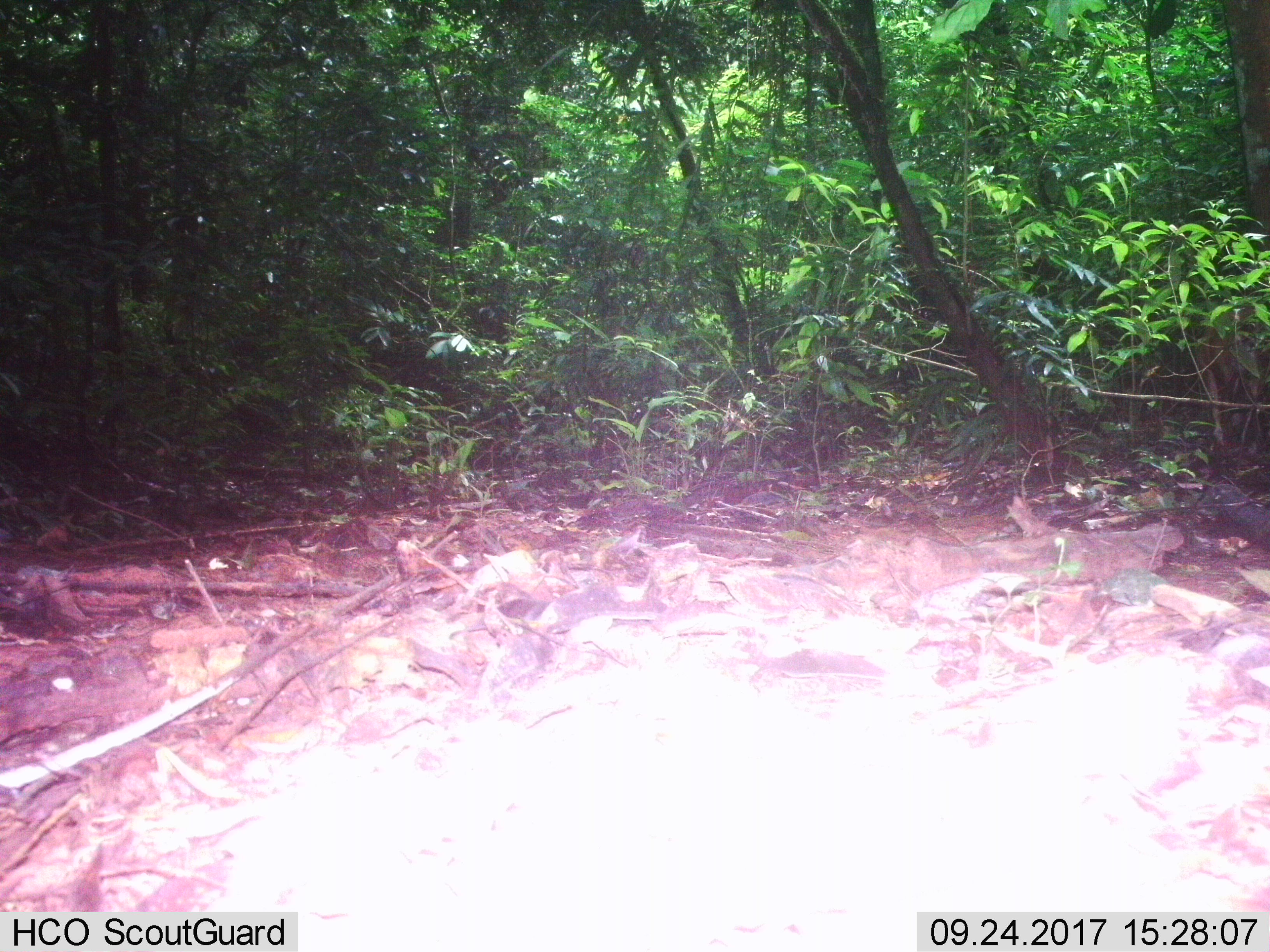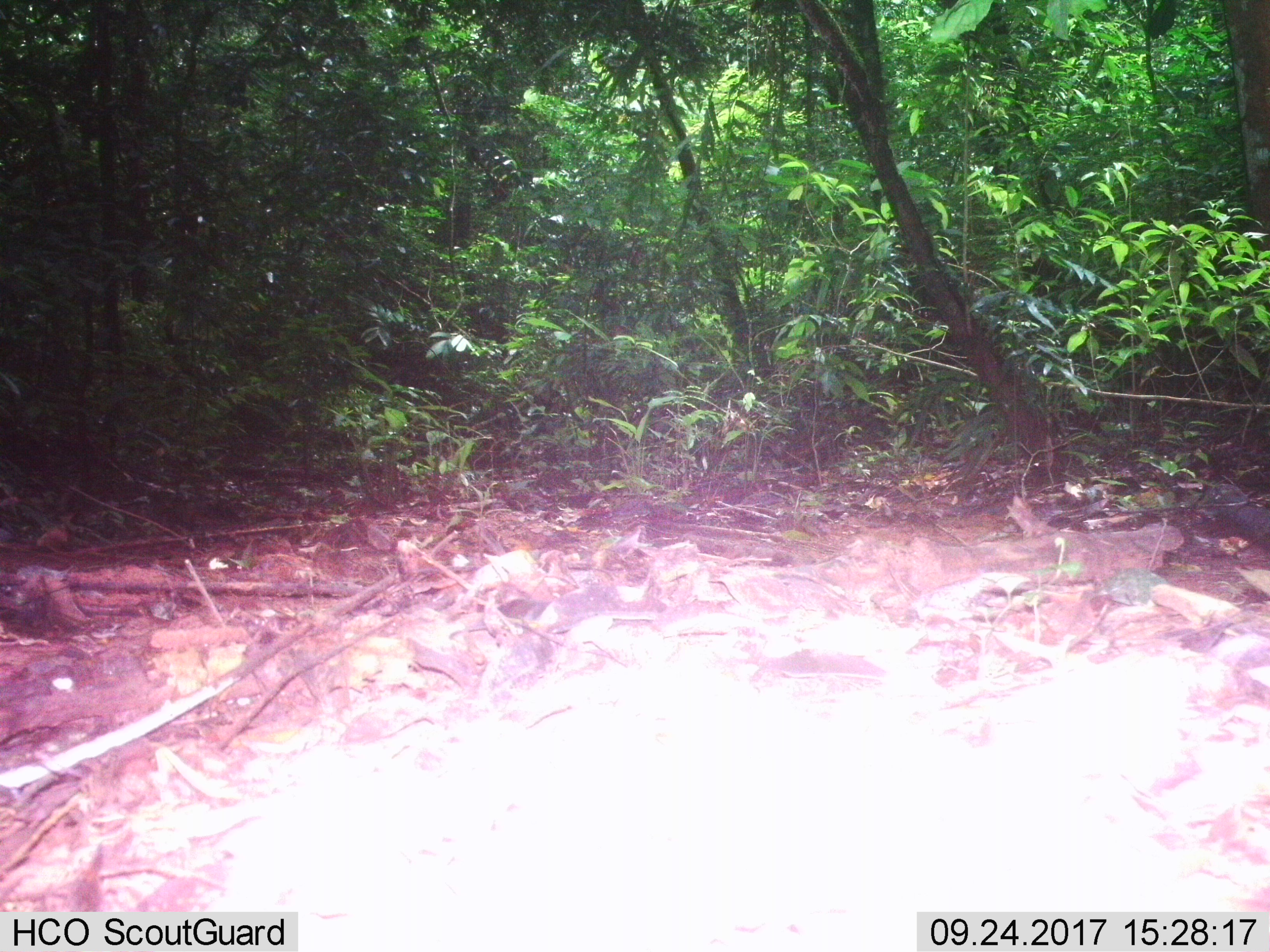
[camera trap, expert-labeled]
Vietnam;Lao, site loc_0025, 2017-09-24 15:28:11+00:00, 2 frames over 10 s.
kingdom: Animalia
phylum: Chordata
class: Mammalia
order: Artiodactyla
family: Cervidae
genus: Muntiacus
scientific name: Muntiacus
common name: muntjacs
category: unidentified muntjac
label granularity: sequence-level